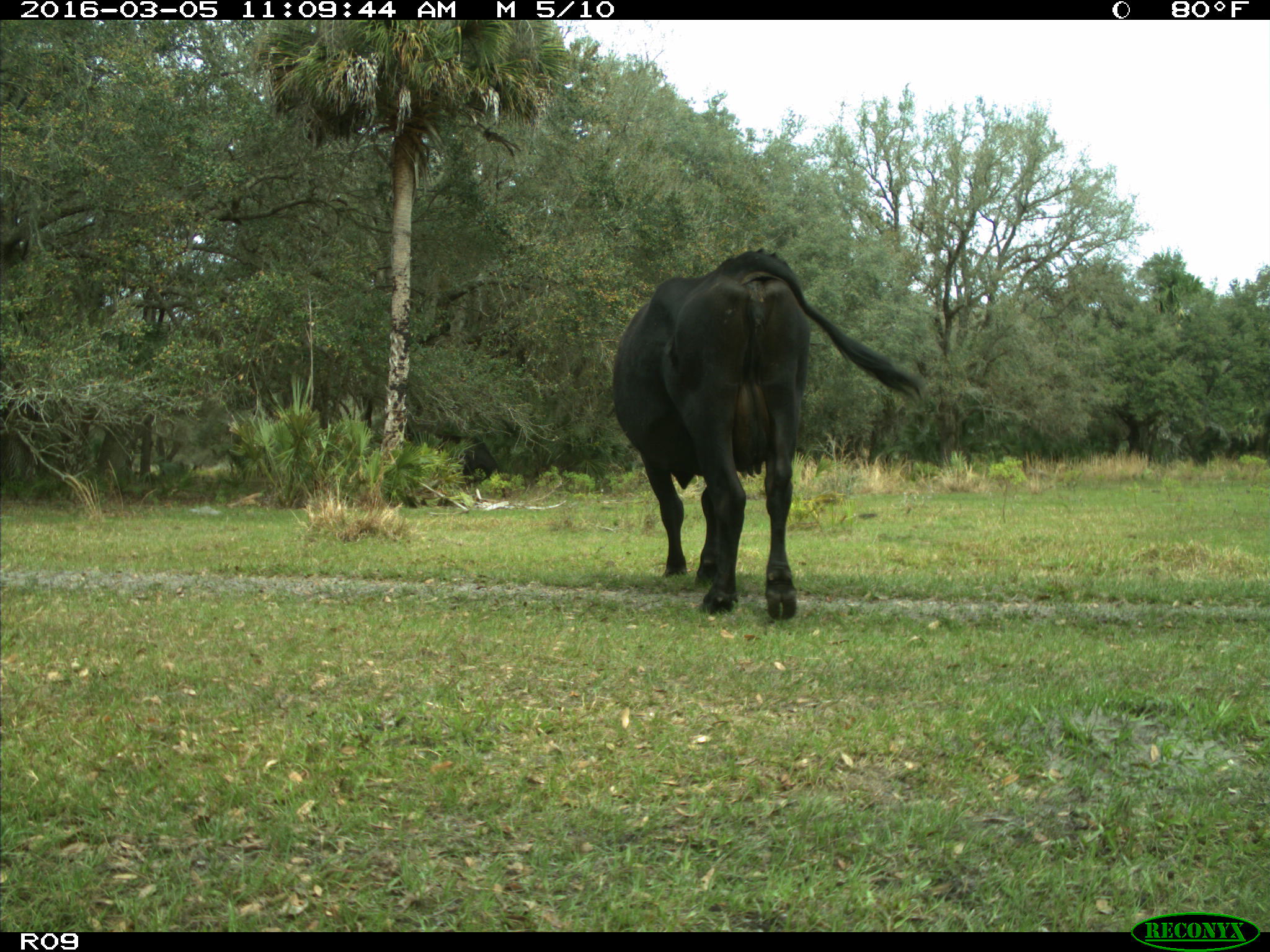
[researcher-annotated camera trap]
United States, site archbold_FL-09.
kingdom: Animalia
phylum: Chordata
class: Mammalia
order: Artiodactyla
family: Bovidae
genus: Bos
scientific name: Bos taurus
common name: domestic cow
Bos taurus (domestic cow).